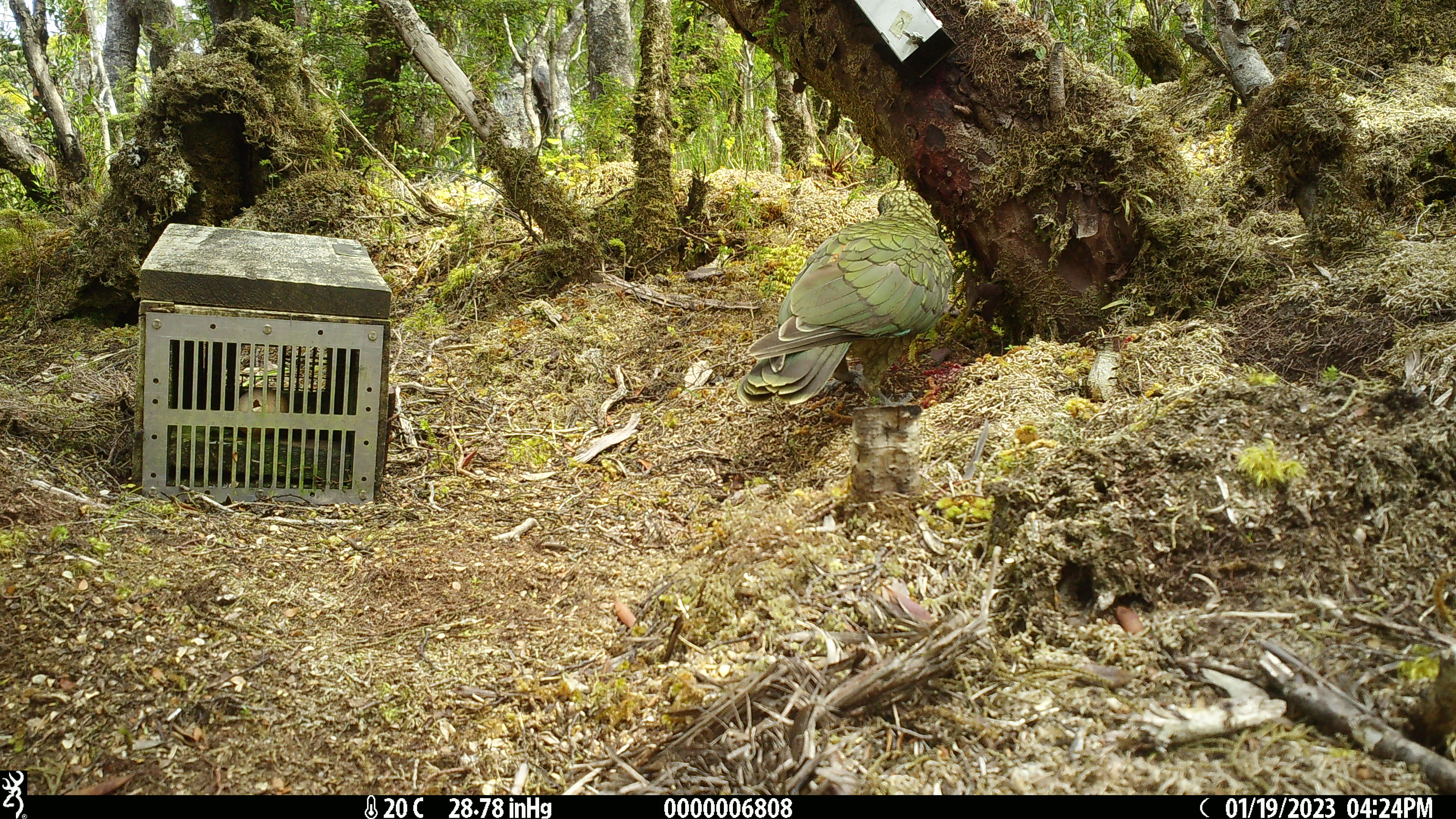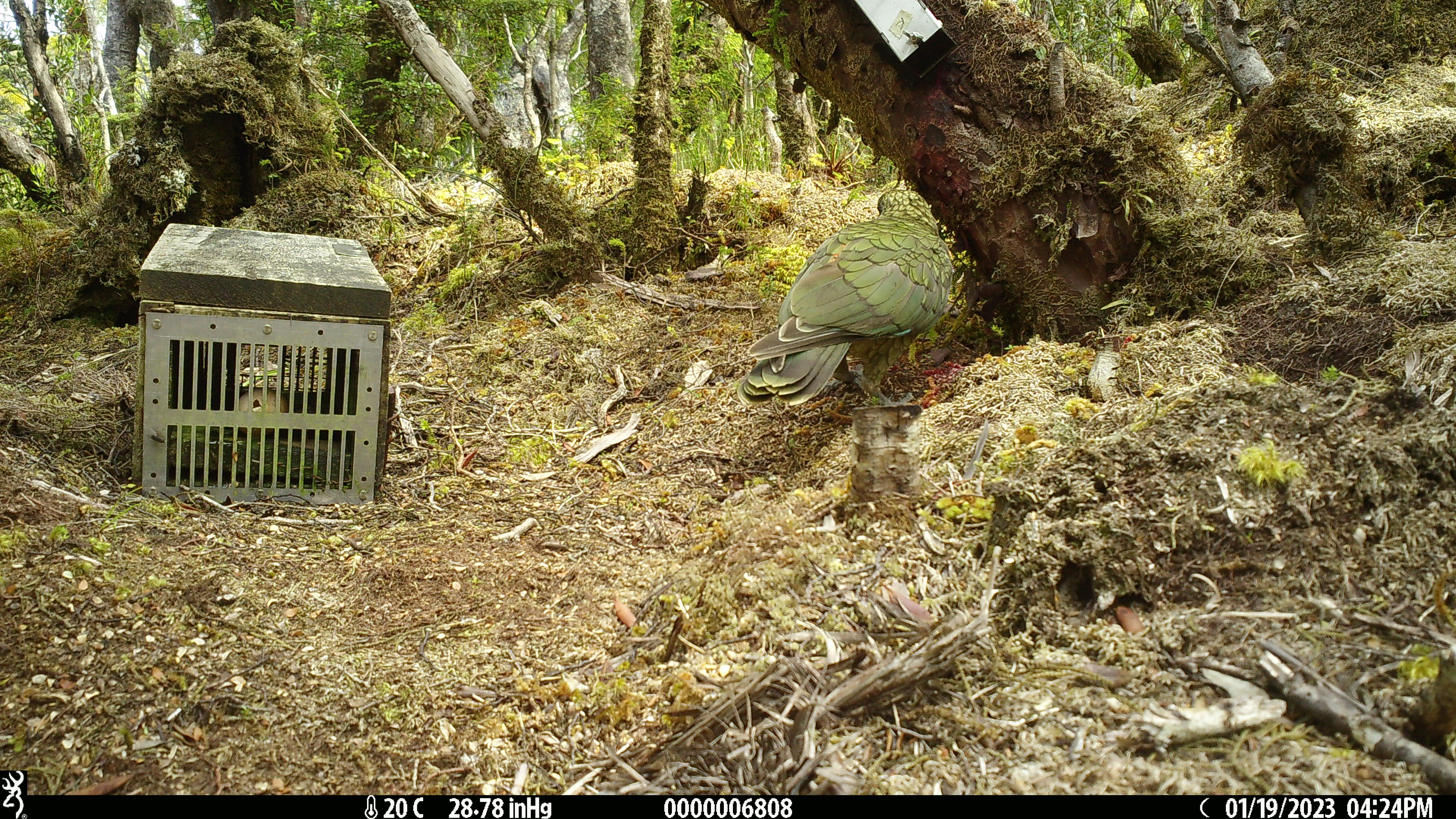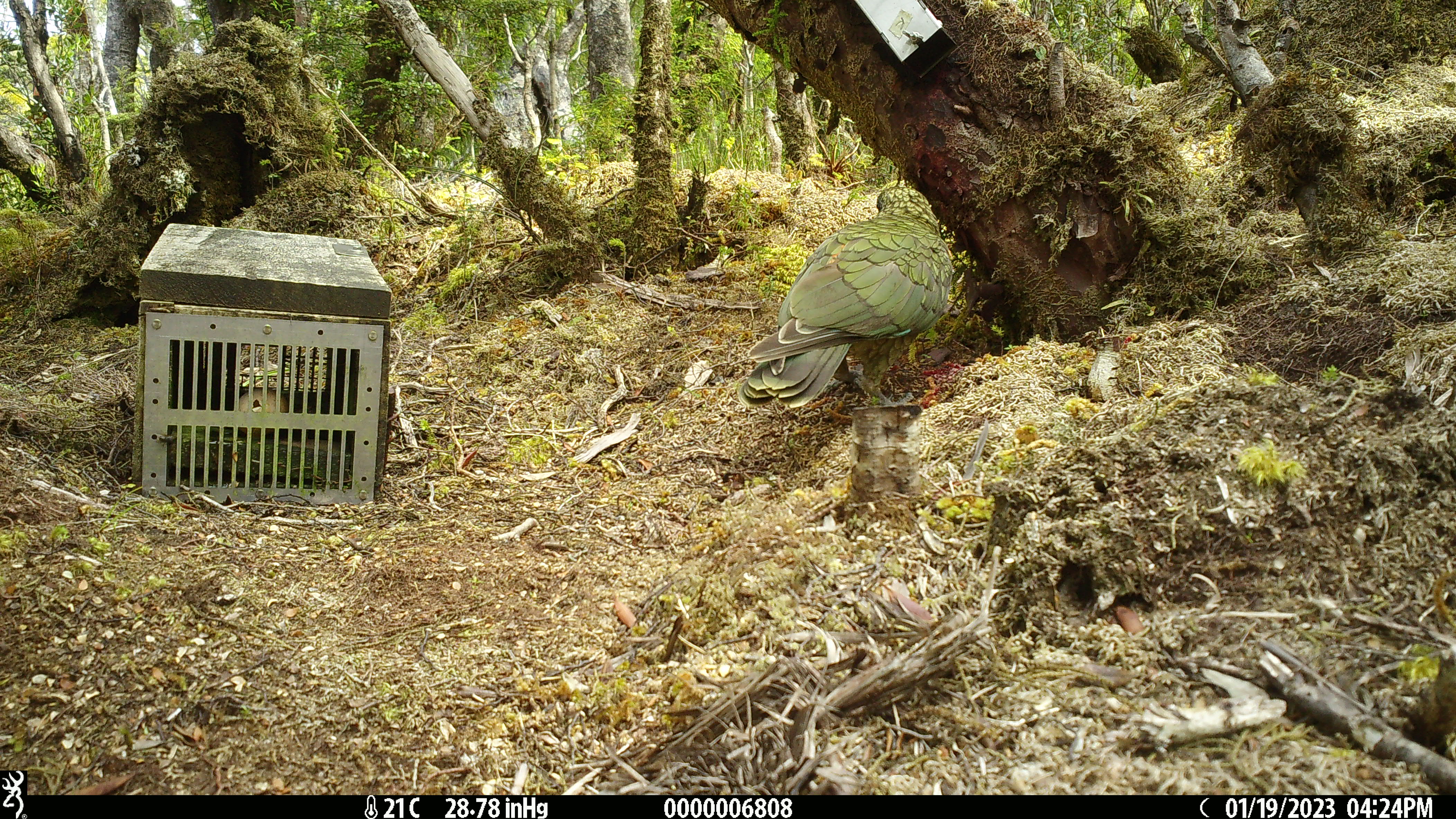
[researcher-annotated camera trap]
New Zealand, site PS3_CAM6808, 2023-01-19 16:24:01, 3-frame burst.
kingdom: Animalia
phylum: Chordata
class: Aves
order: Psittaciformes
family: Strigopidae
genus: Nestor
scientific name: Nestor notabilis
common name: kea